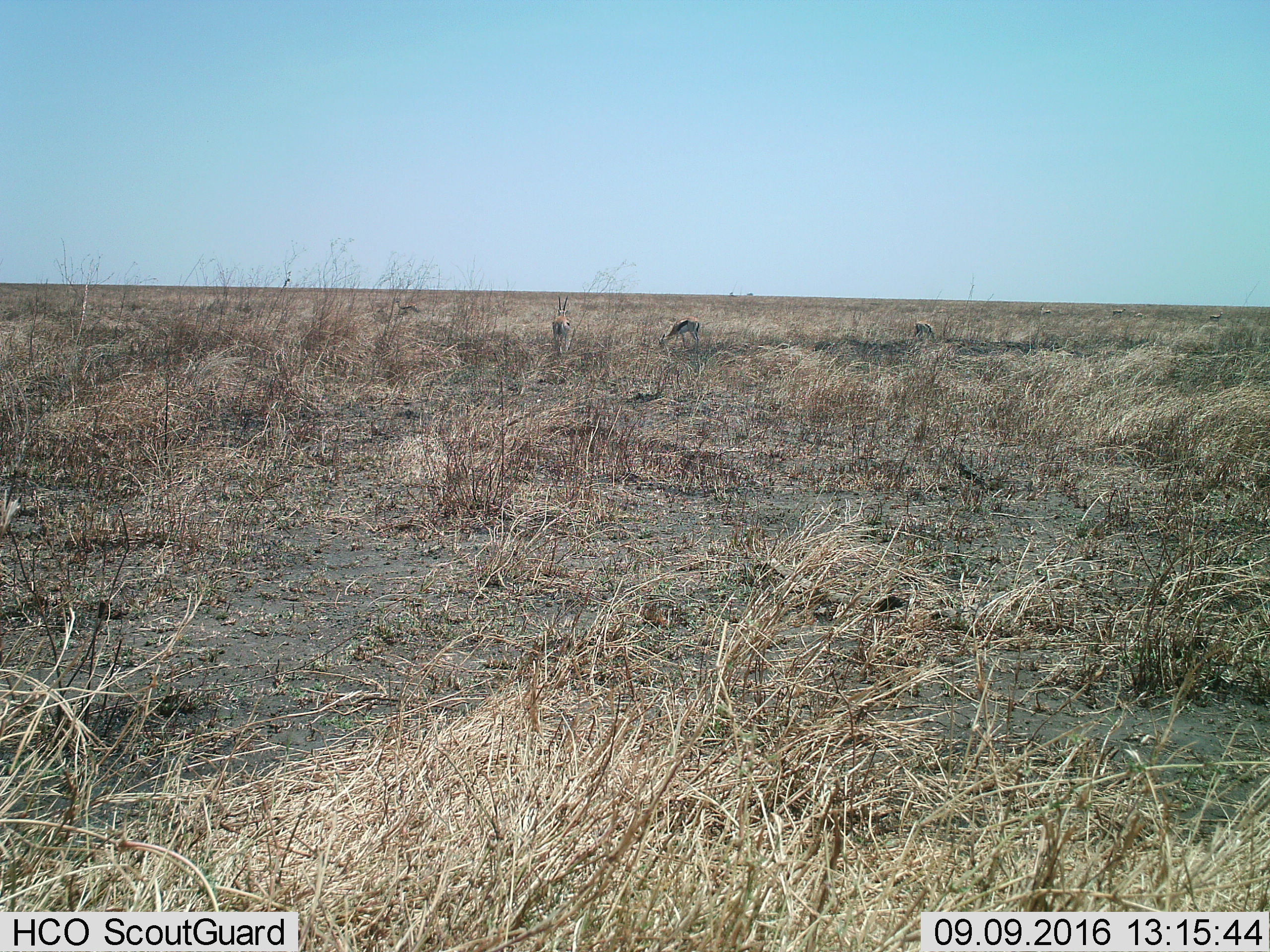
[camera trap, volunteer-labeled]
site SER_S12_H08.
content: unidentified animal